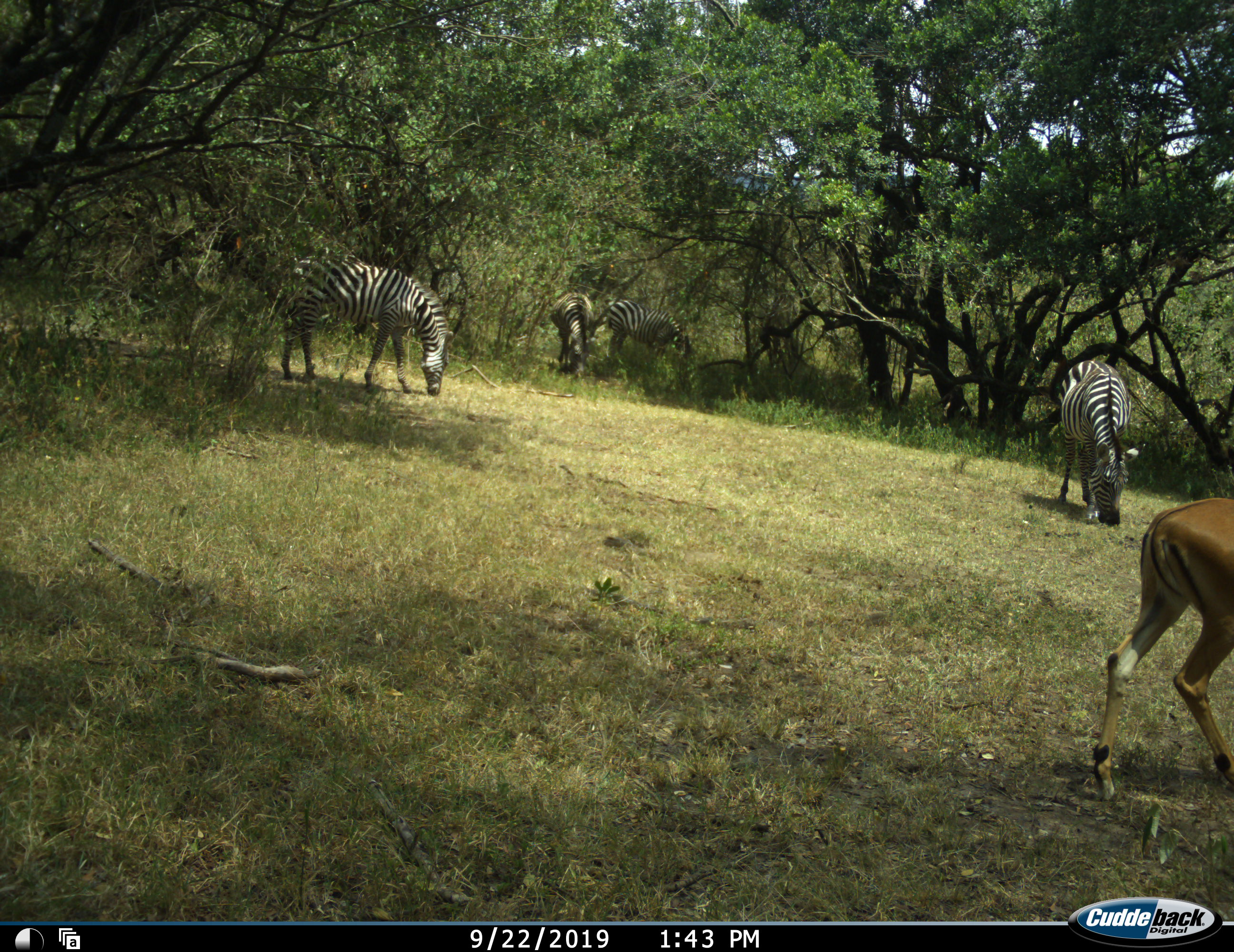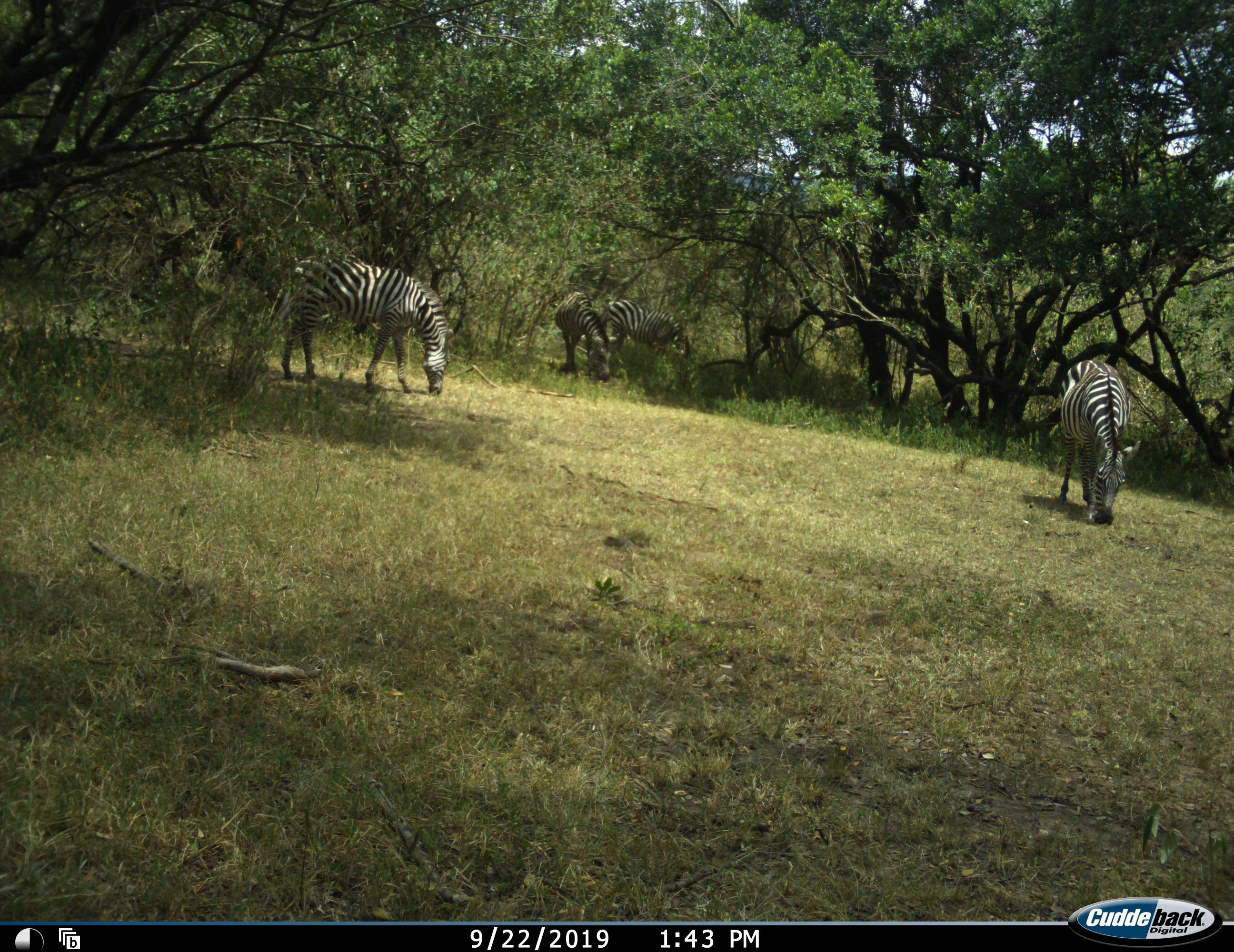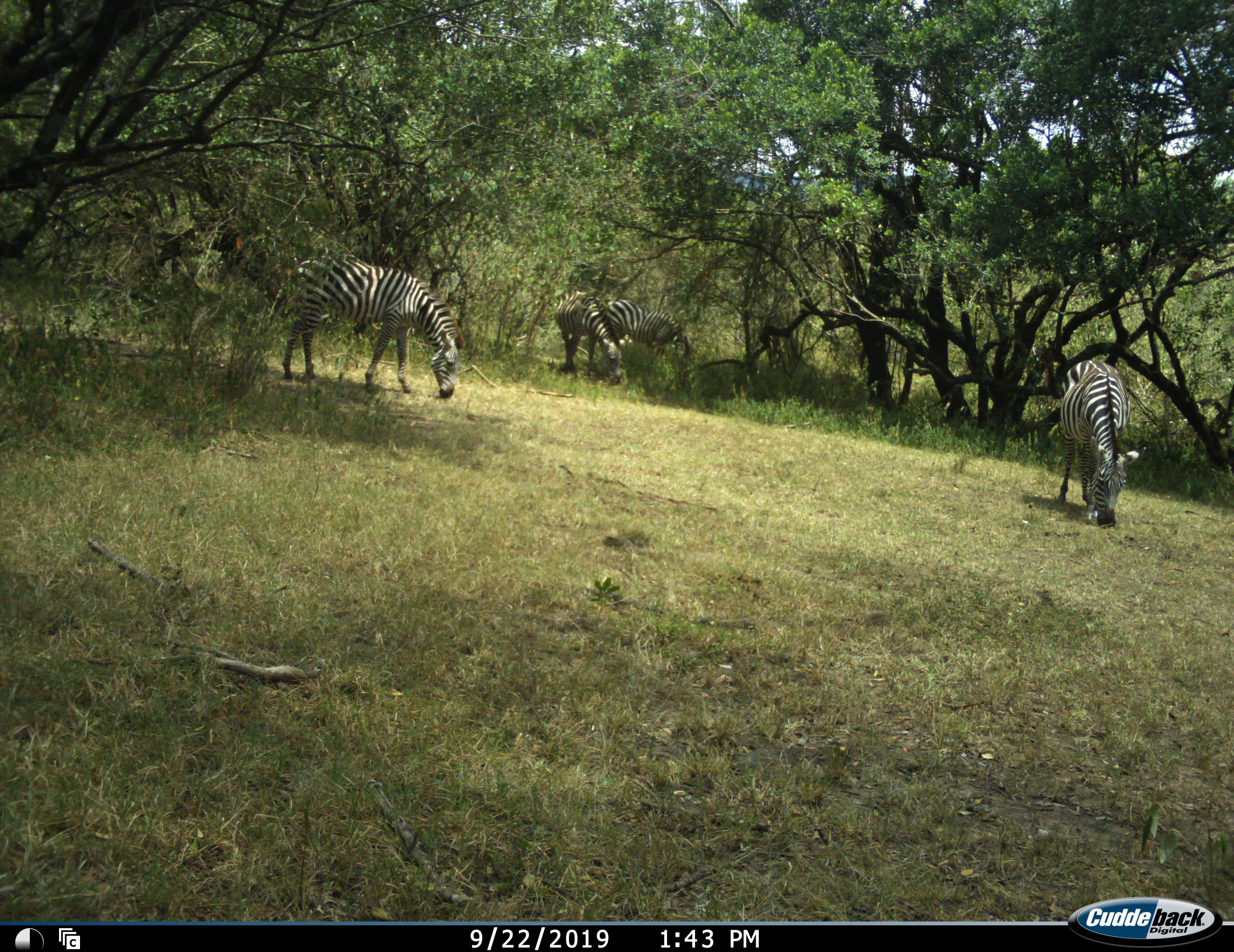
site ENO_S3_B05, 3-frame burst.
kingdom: Animalia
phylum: Chordata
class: Mammalia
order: Artiodactyla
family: Bovidae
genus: Aepyceros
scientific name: Aepyceros melampus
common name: impala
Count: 1.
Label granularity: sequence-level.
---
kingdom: Animalia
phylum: Chordata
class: Mammalia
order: Perissodactyla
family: Equidae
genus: Equus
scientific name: Equus quagga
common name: plains zebra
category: zebraplains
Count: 4.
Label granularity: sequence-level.